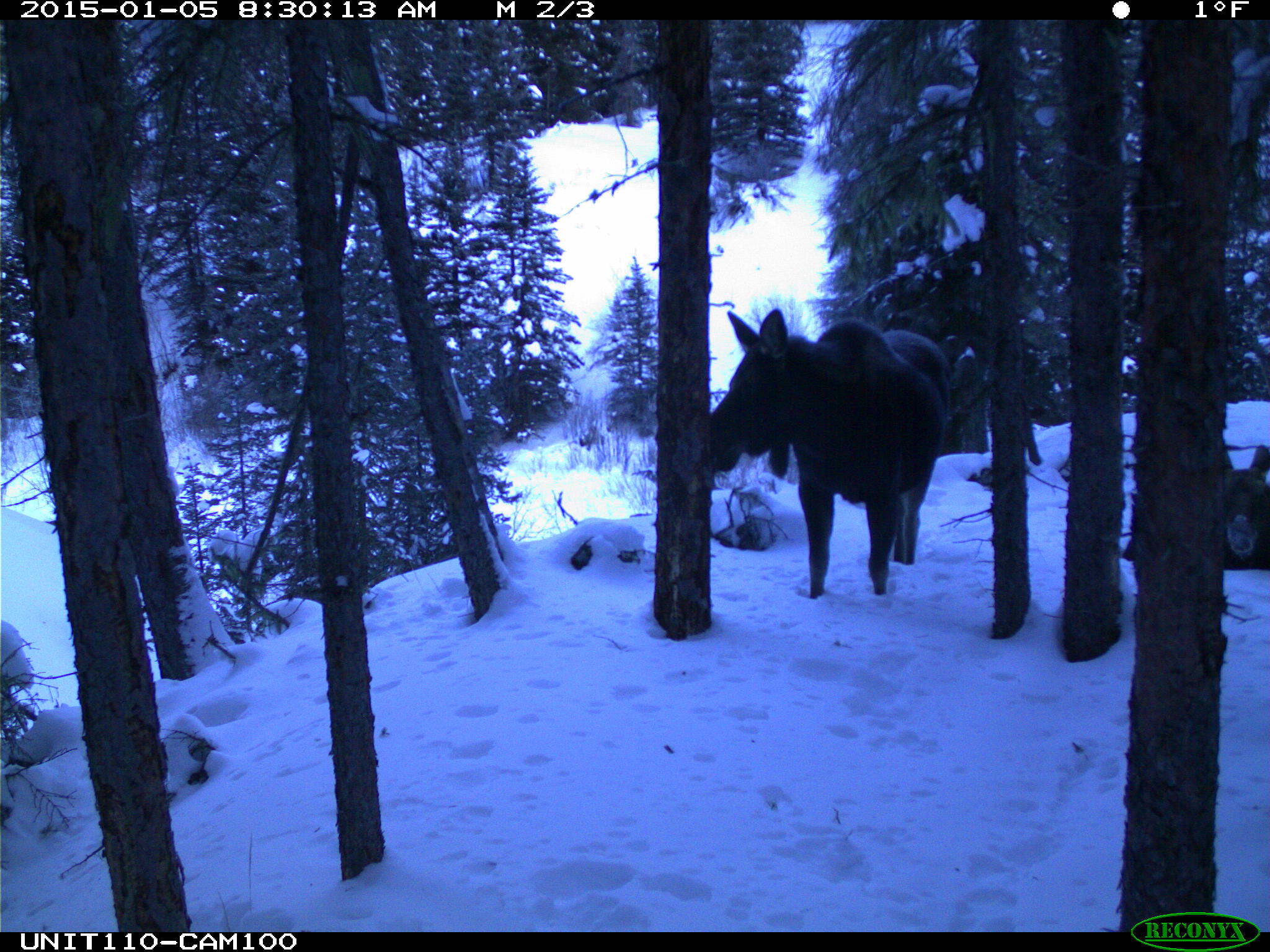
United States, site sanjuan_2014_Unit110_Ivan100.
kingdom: Animalia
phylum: Chordata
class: Mammalia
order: Artiodactyla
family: Cervidae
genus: Alces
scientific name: Alces alces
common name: moose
Alces alces (moose).